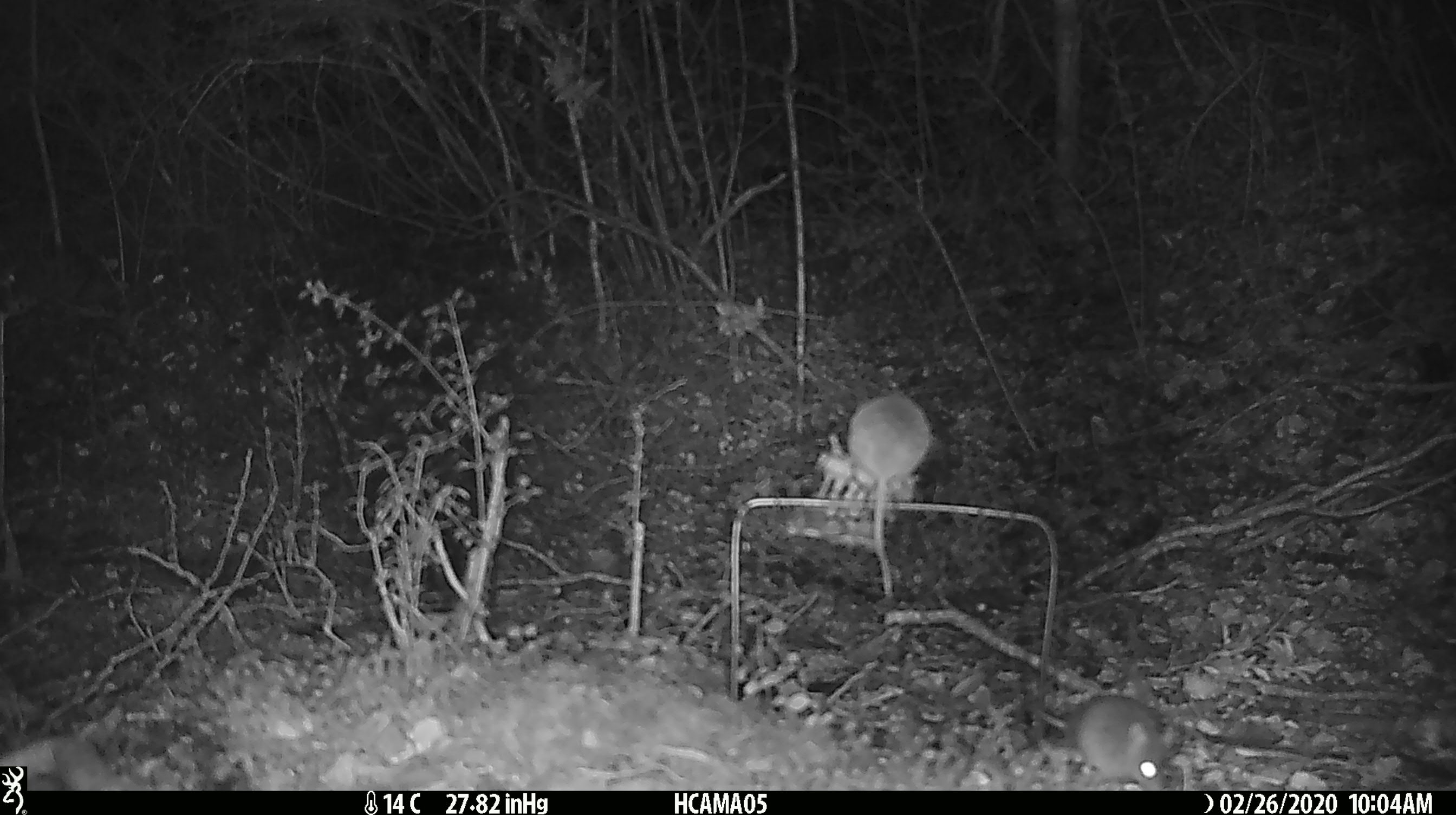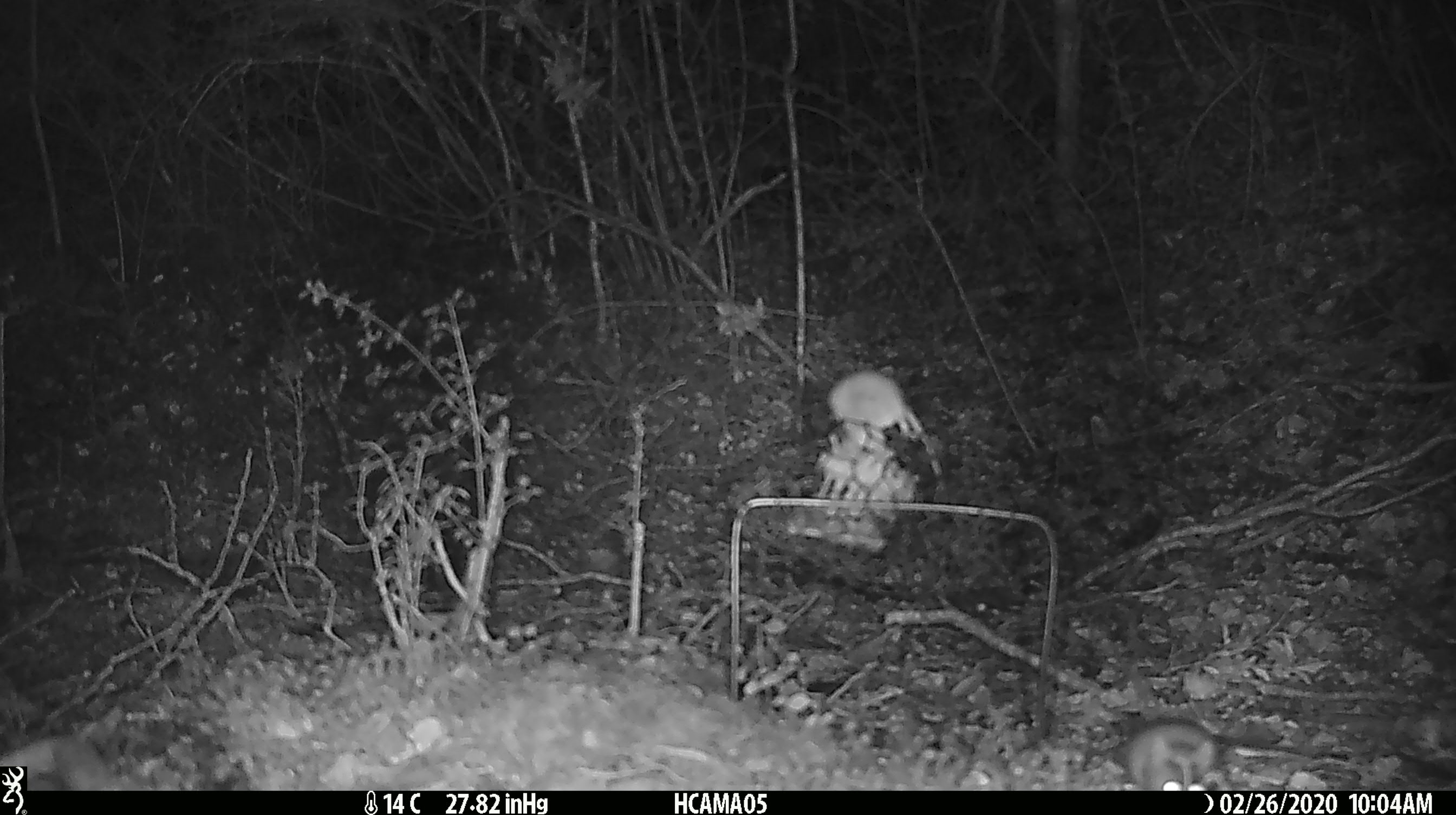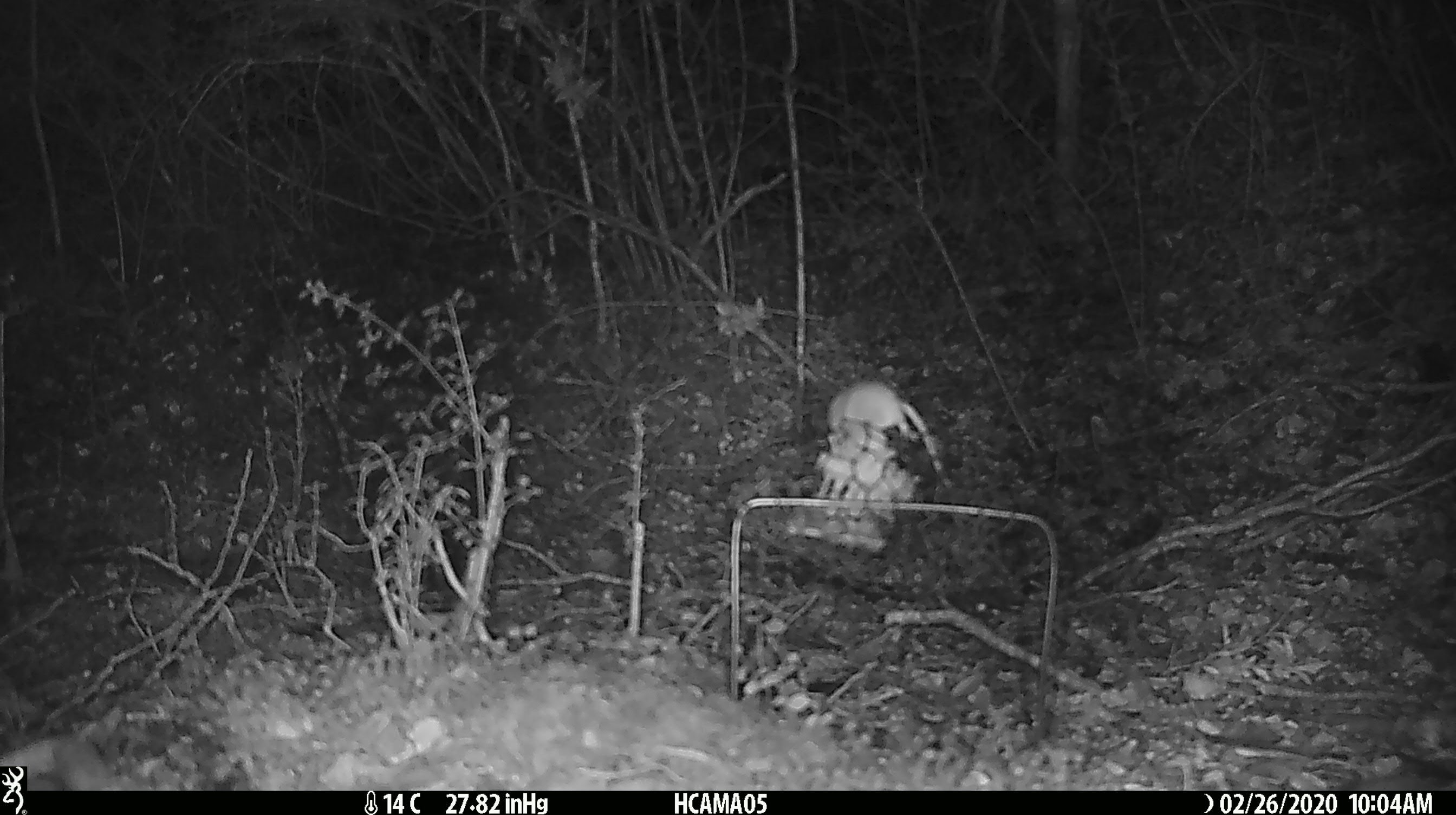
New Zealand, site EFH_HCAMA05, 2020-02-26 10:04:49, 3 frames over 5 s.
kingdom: Animalia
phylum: Chordata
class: Mammalia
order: Rodentia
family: Muridae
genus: Mus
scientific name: Mus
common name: mouse